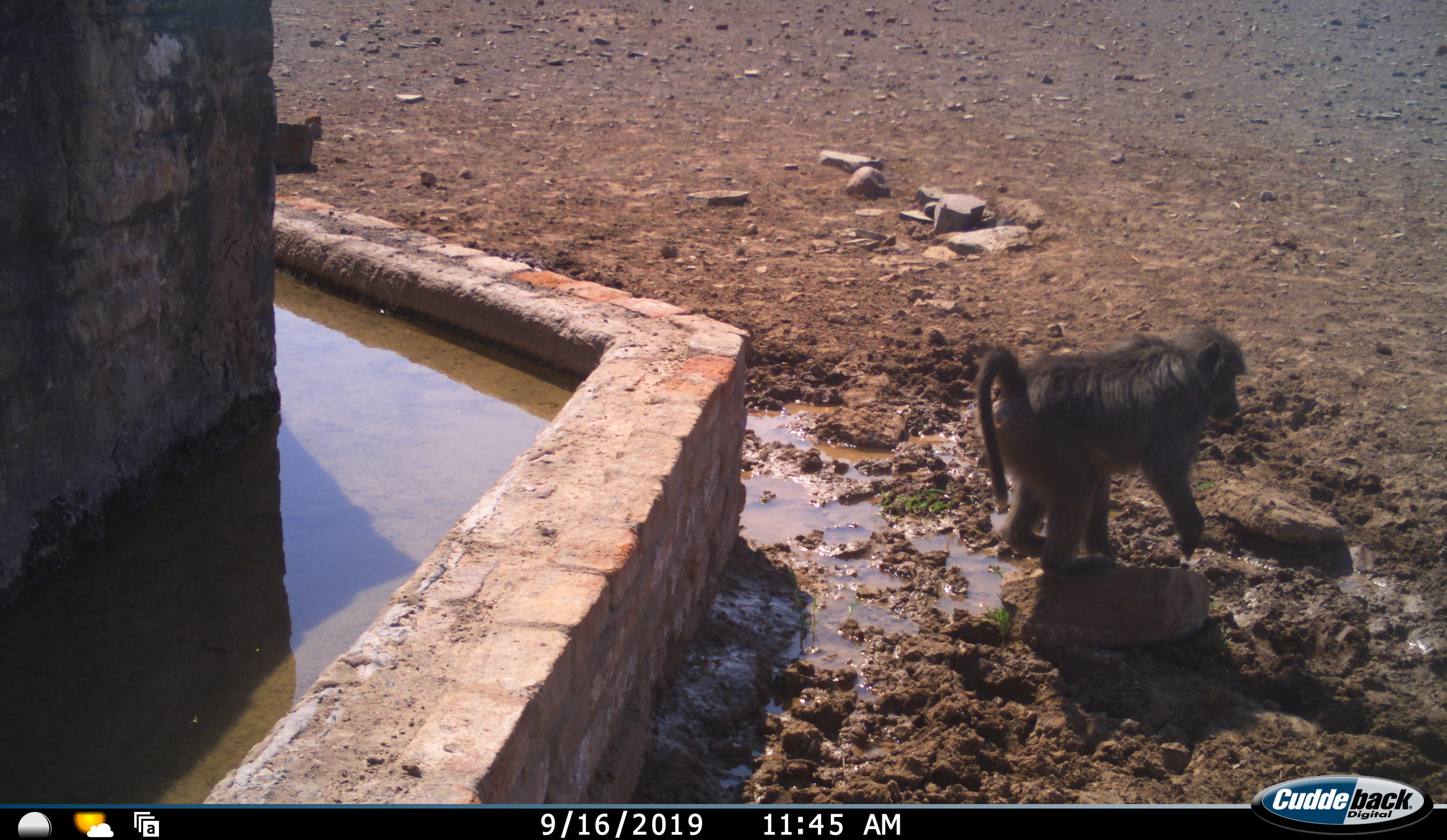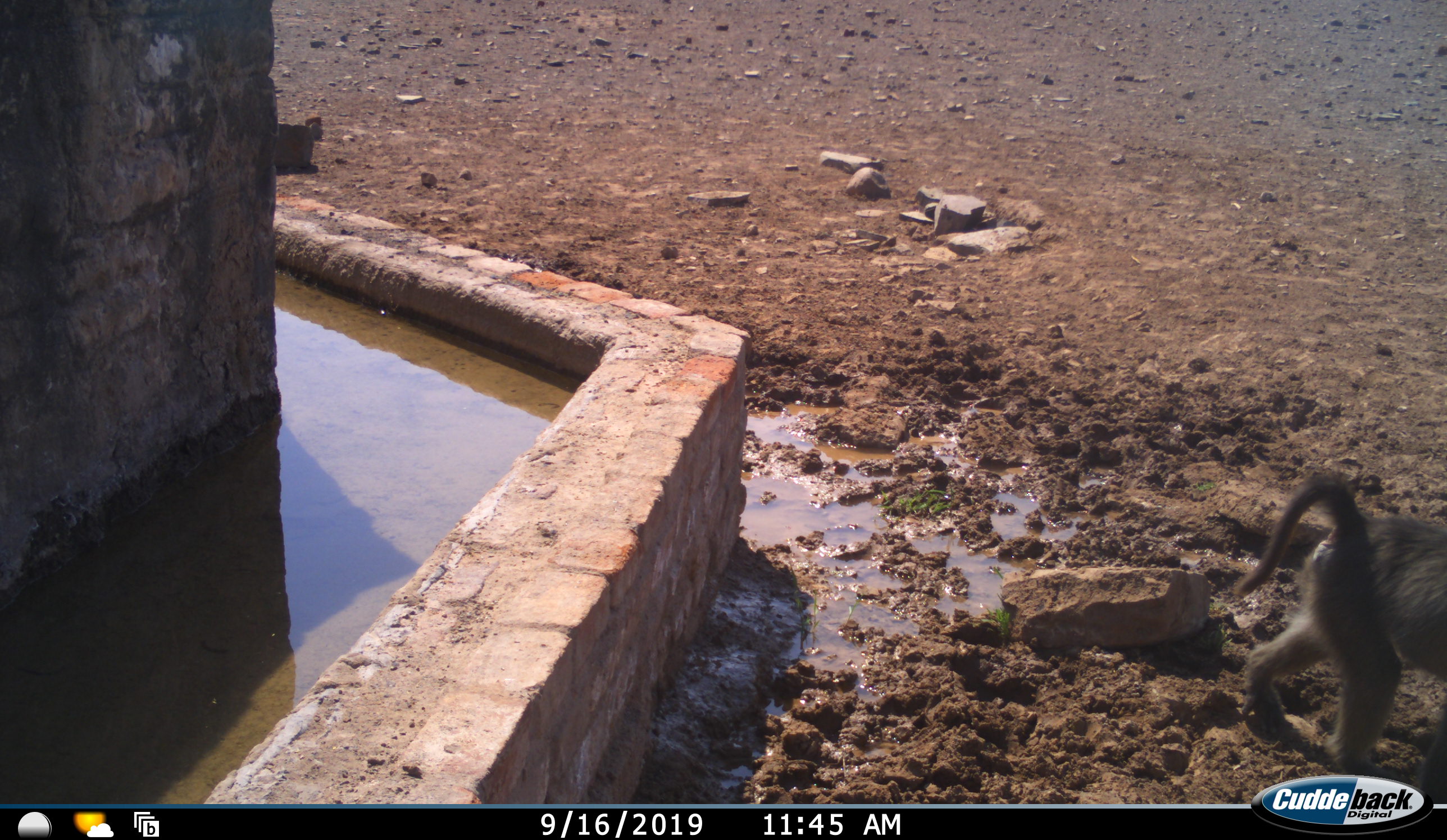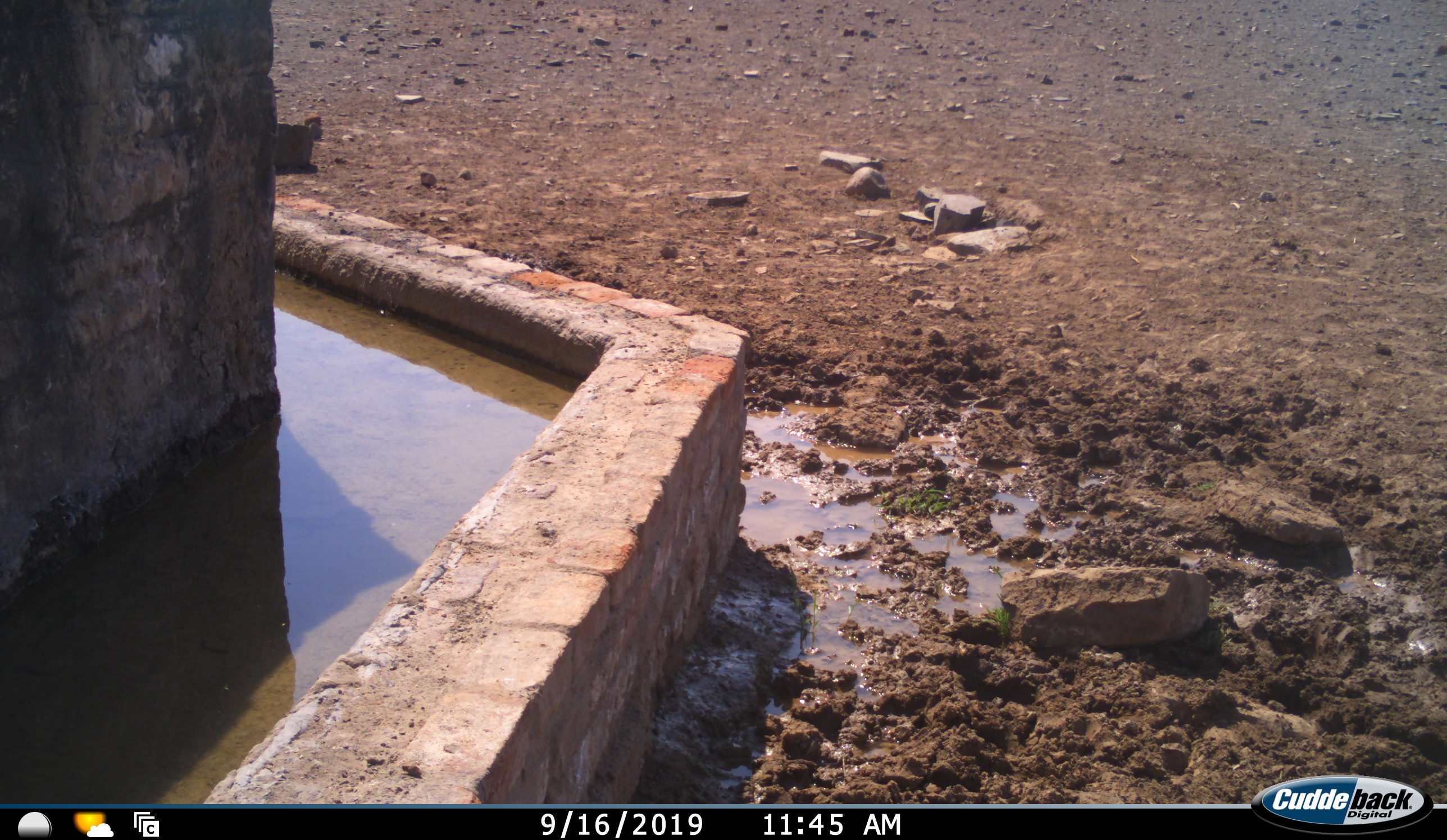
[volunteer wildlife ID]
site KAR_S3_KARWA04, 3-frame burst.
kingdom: Animalia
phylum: Chordata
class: Mammalia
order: Primates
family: Cercopithecidae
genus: Papio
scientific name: Papio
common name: baboon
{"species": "baboon (Papio)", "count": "1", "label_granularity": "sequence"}